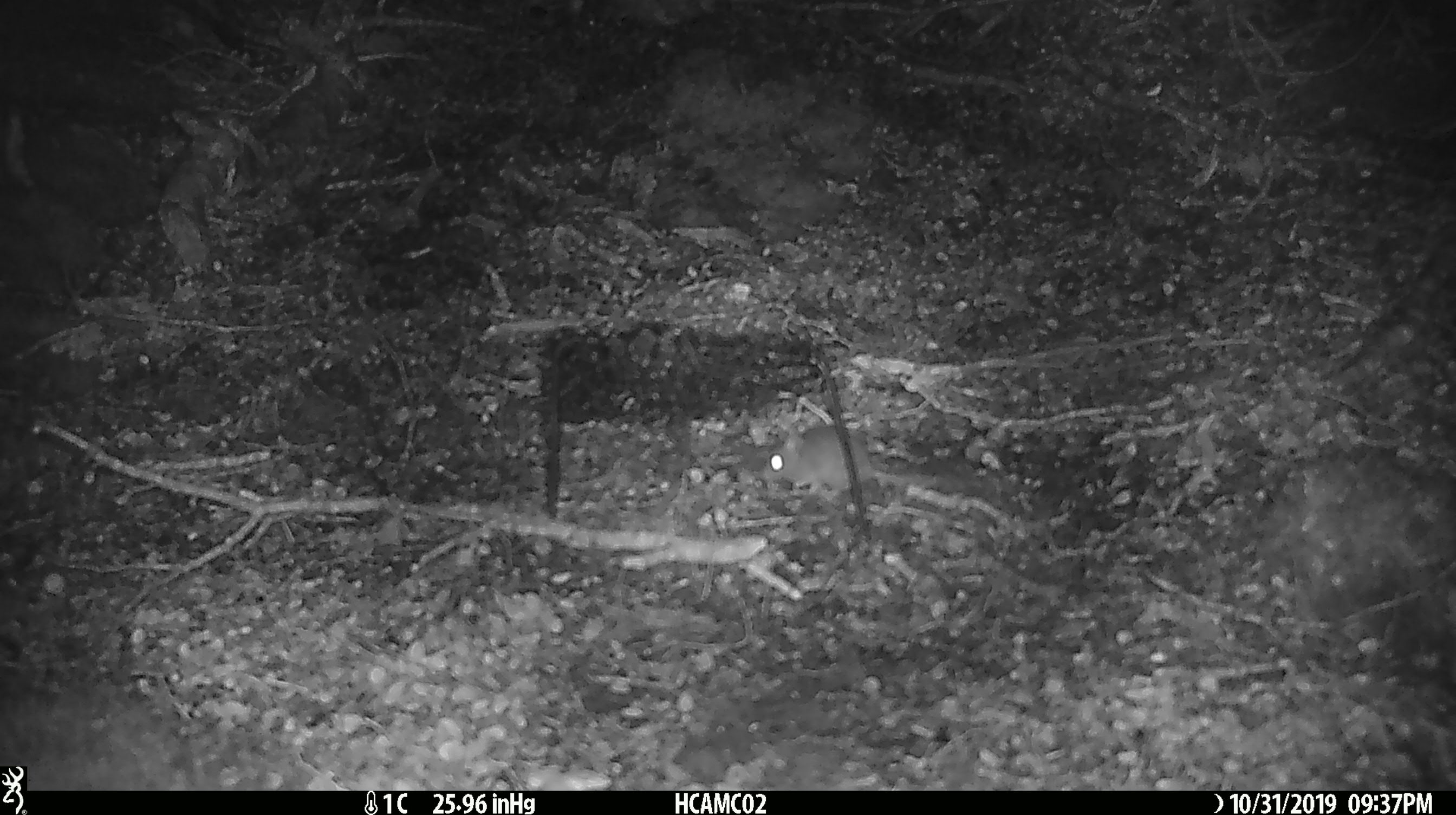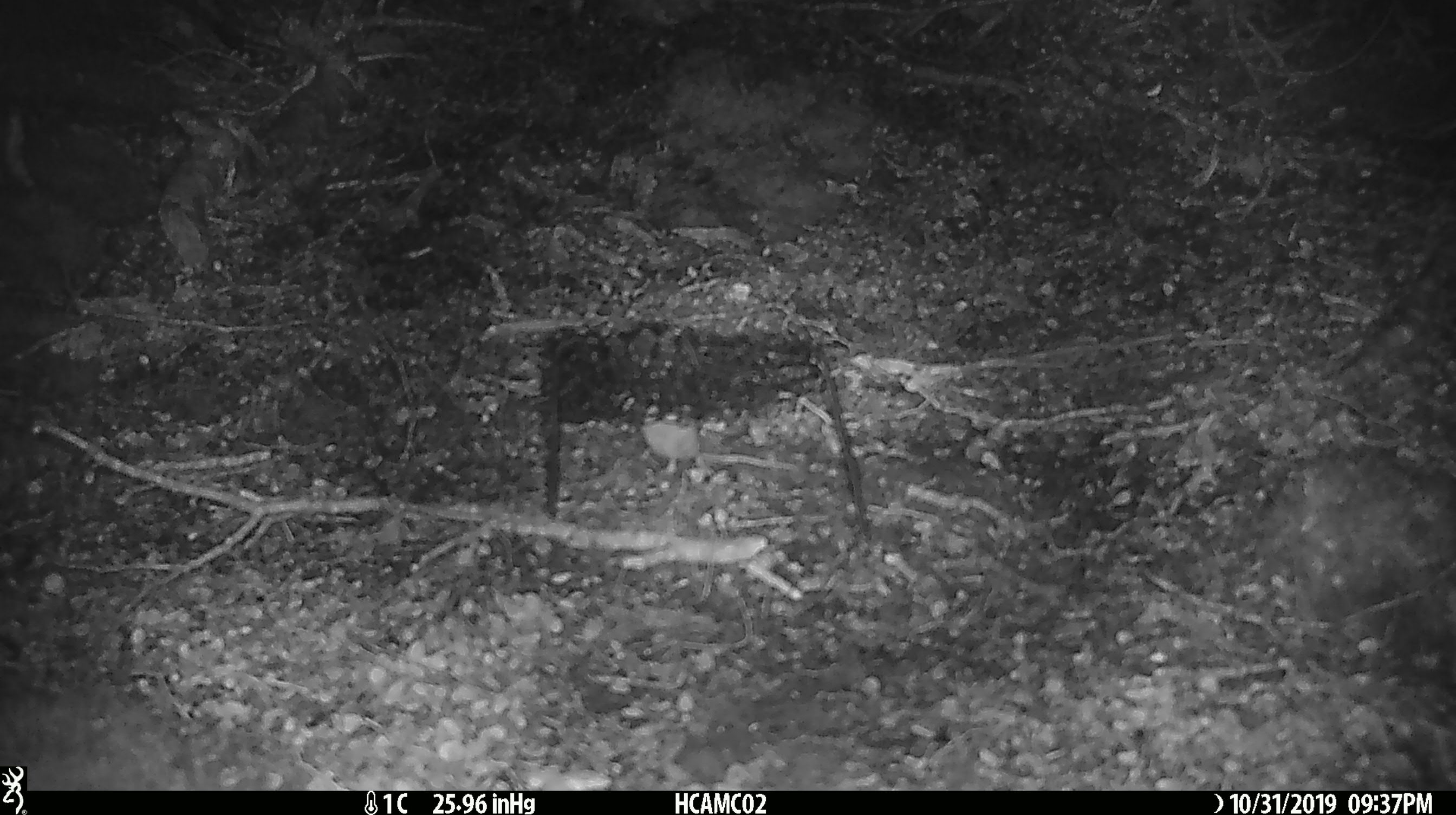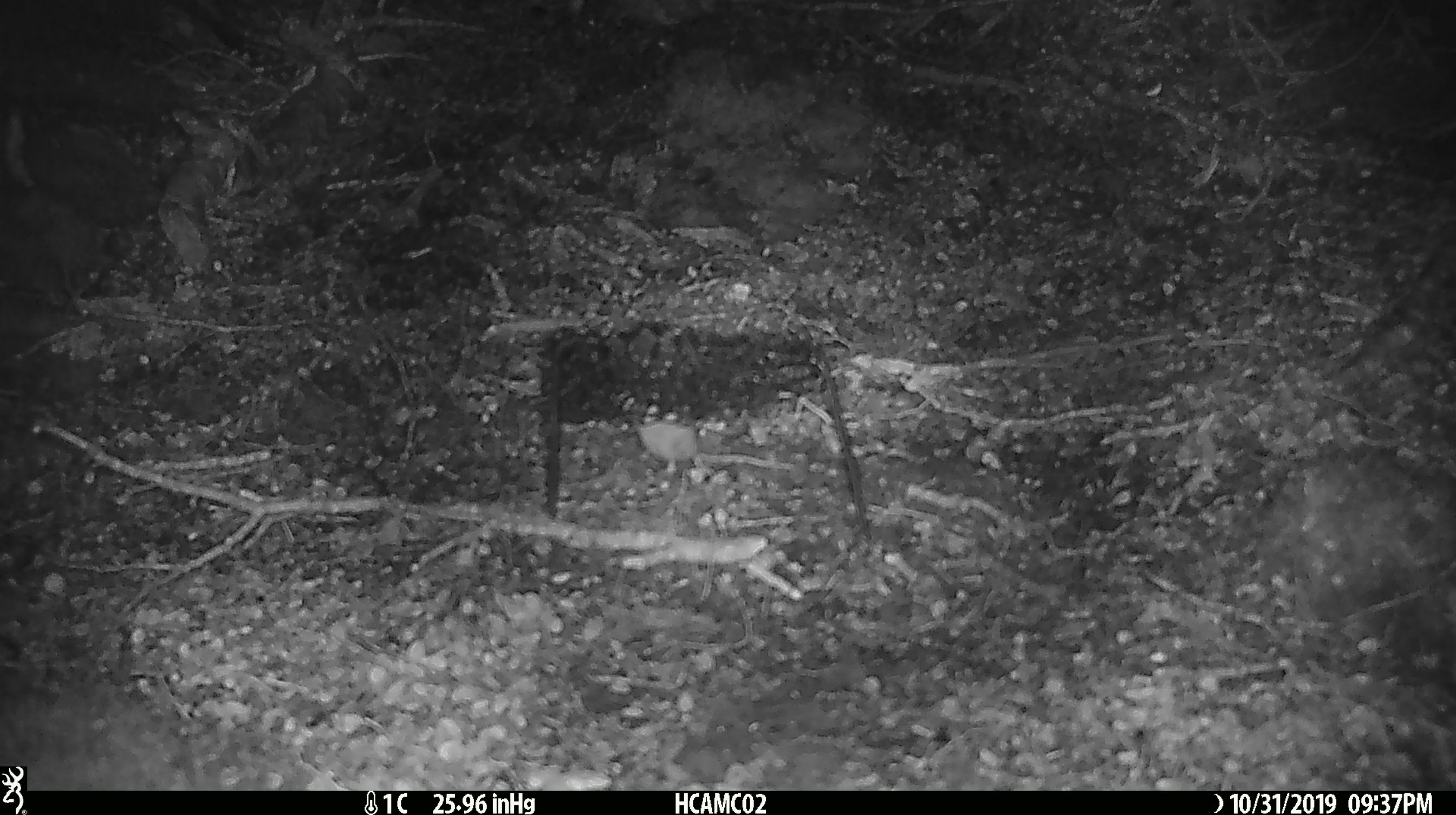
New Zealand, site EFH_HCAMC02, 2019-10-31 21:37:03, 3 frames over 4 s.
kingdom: Animalia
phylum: Chordata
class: Mammalia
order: Rodentia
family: Muridae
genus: Mus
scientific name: Mus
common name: mouse